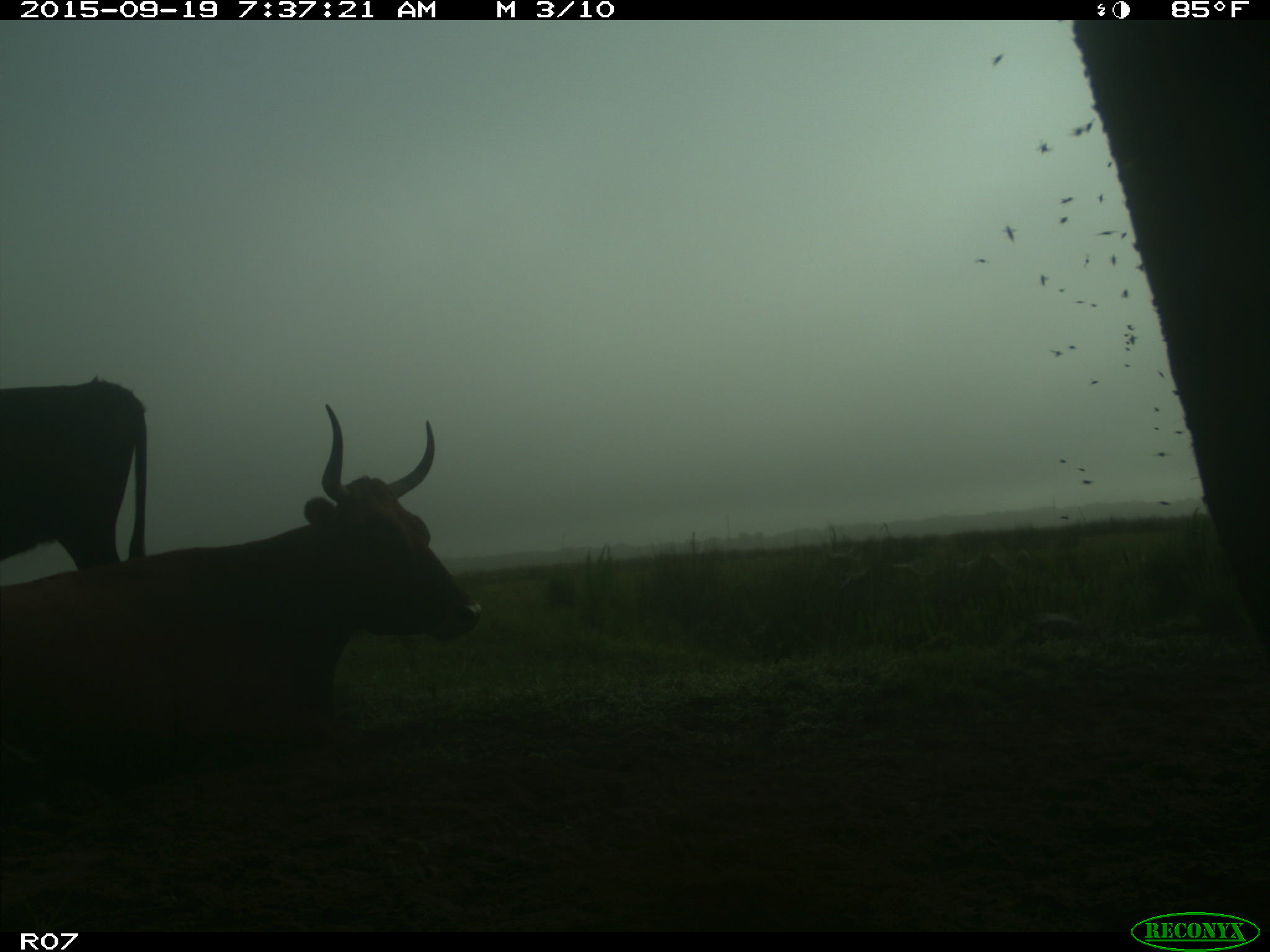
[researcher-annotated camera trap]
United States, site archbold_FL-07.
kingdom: Animalia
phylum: Chordata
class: Mammalia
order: Artiodactyla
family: Bovidae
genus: Bos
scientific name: Bos taurus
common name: domestic cow